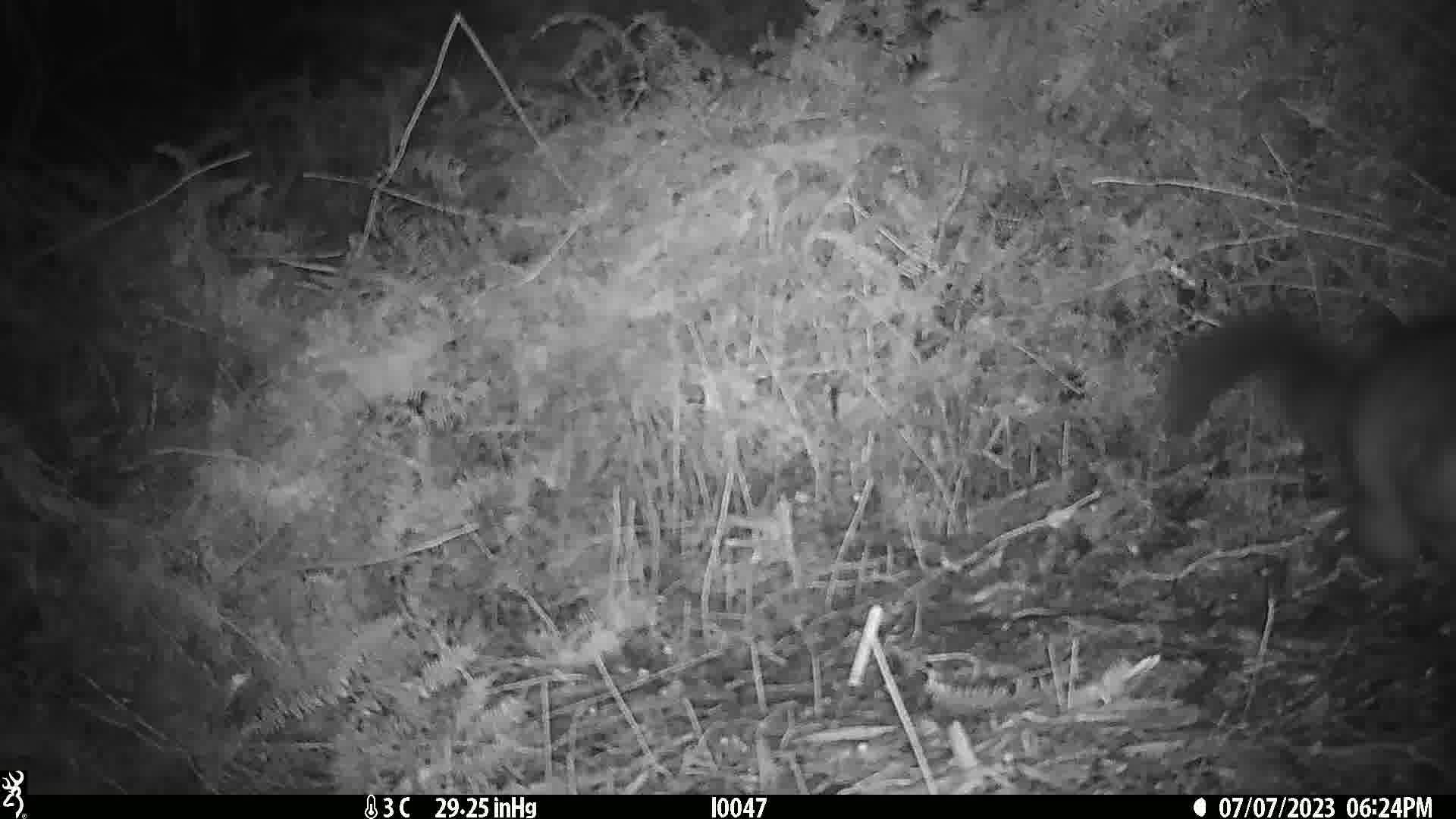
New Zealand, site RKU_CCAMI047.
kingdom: Animalia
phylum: Chordata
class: Mammalia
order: Diprotodontia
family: Phalangeridae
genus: Trichosurus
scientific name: Trichosurus vulpecula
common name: common brushtail possum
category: possum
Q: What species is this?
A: Possum (common brushtail possum) (Trichosurus vulpecula).